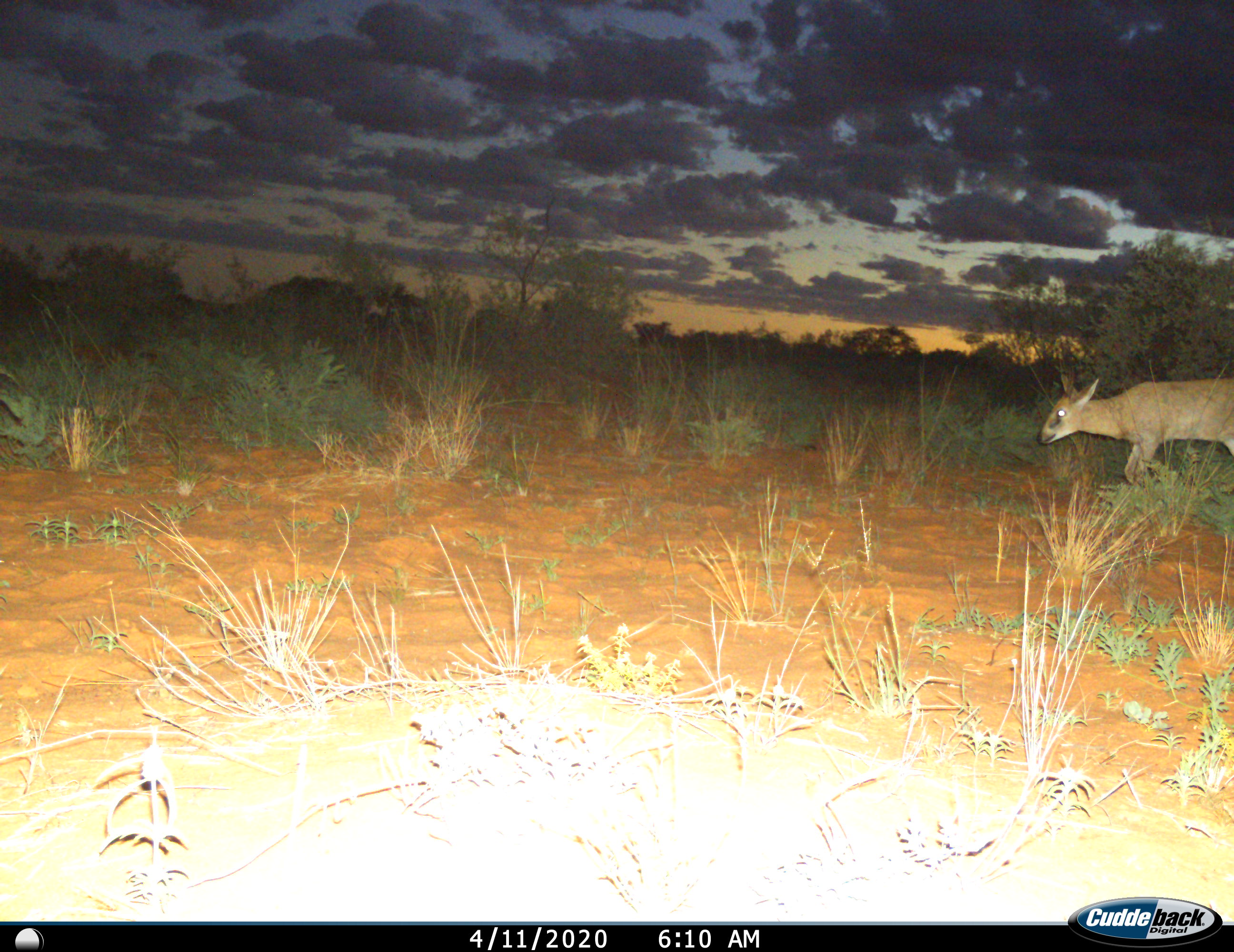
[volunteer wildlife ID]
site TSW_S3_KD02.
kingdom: Animalia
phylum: Chordata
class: Mammalia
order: Artiodactyla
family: Bovidae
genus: Sylvicapra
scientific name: Sylvicapra grimmia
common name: common duiker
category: duikercommongrey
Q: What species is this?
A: Duikercommongrey (common duiker) (Sylvicapra grimmia).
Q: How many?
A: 1.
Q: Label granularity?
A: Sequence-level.